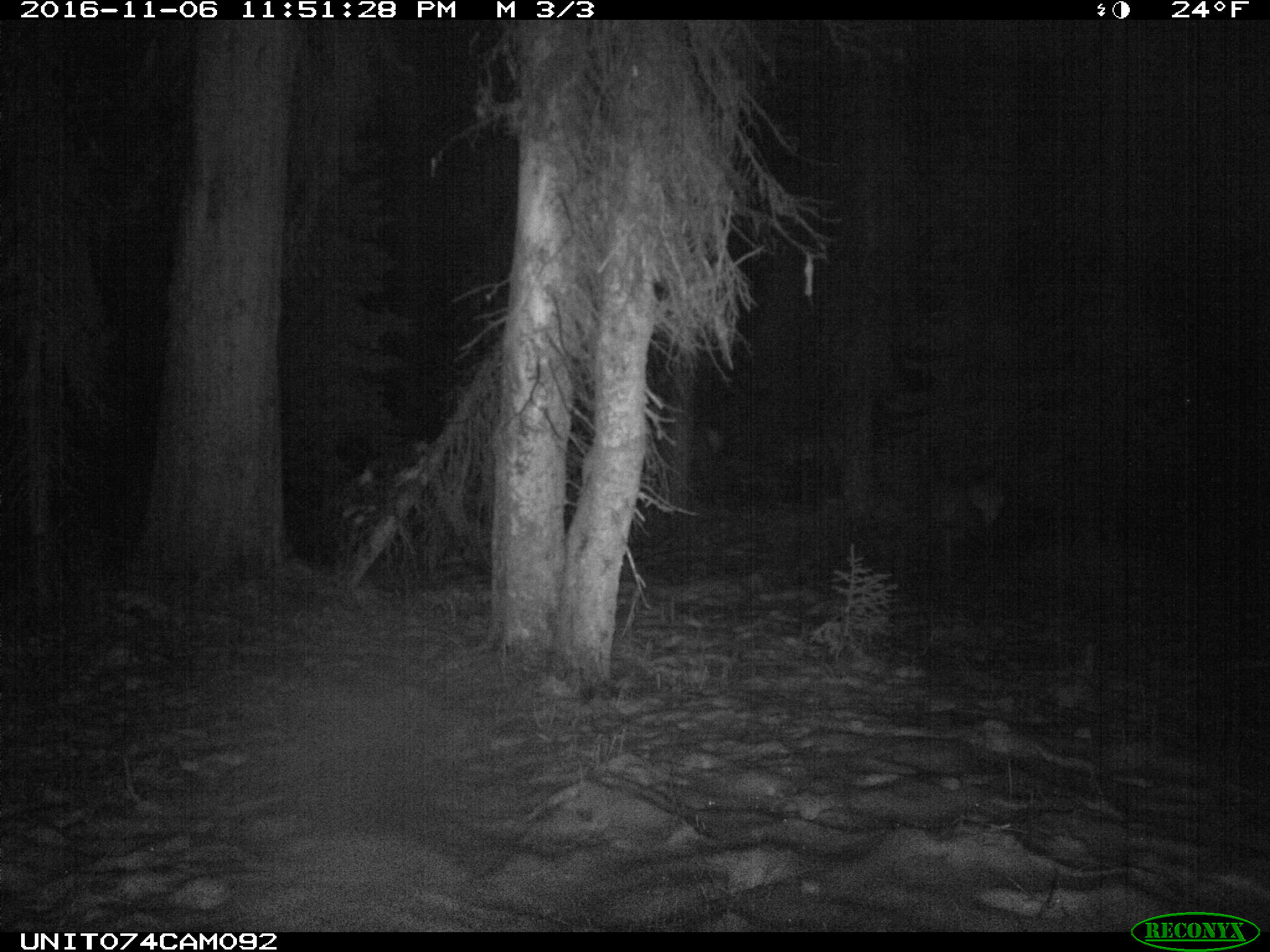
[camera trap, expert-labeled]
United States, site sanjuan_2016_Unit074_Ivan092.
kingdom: Animalia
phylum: Chordata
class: Mammalia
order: Artiodactyla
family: Cervidae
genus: Cervus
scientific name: Cervus elaphus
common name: red deer